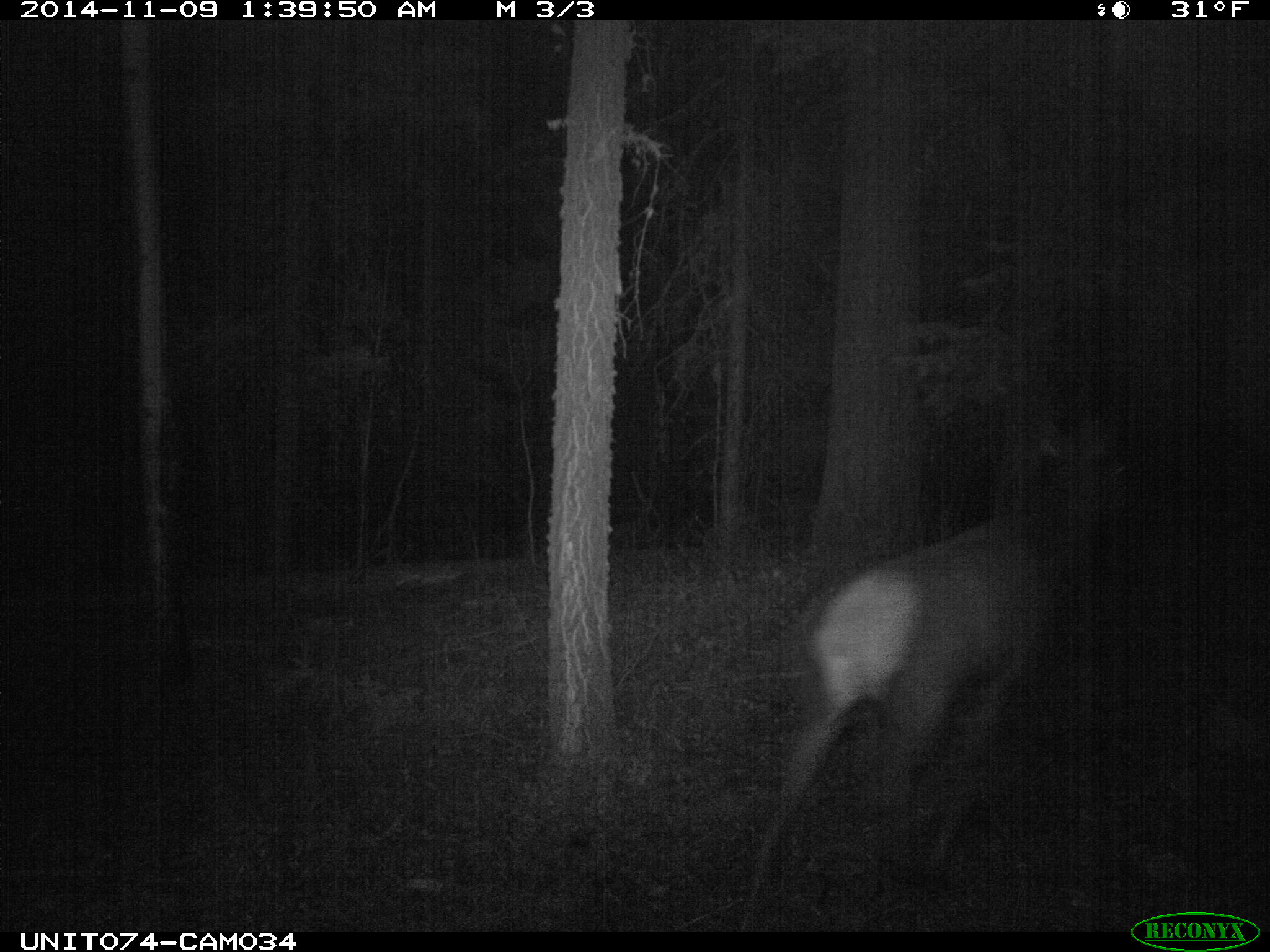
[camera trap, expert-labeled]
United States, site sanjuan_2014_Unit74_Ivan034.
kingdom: Animalia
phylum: Chordata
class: Mammalia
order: Artiodactyla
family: Cervidae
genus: Cervus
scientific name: Cervus elaphus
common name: red deer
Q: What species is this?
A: Cervus elaphus (red deer).